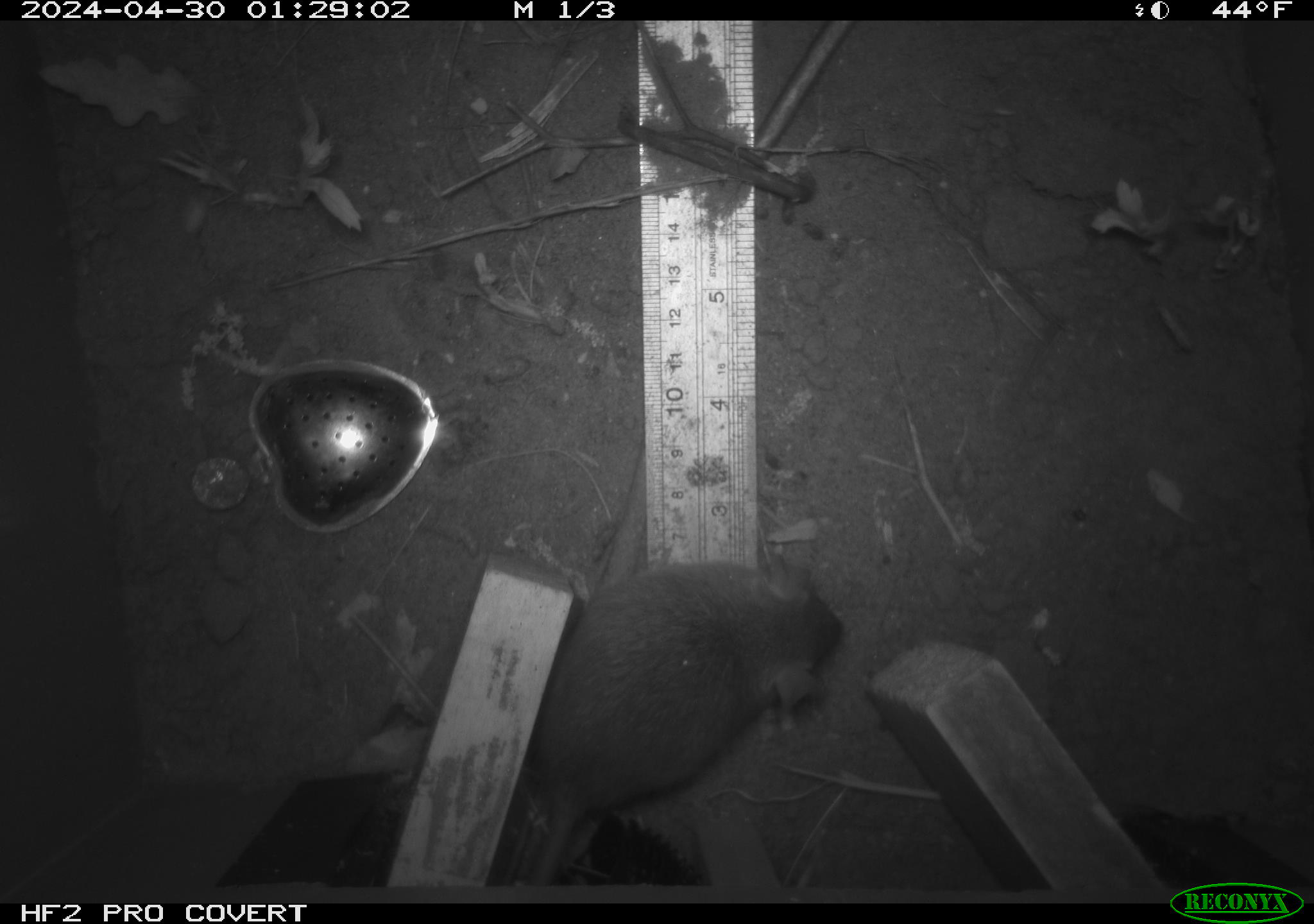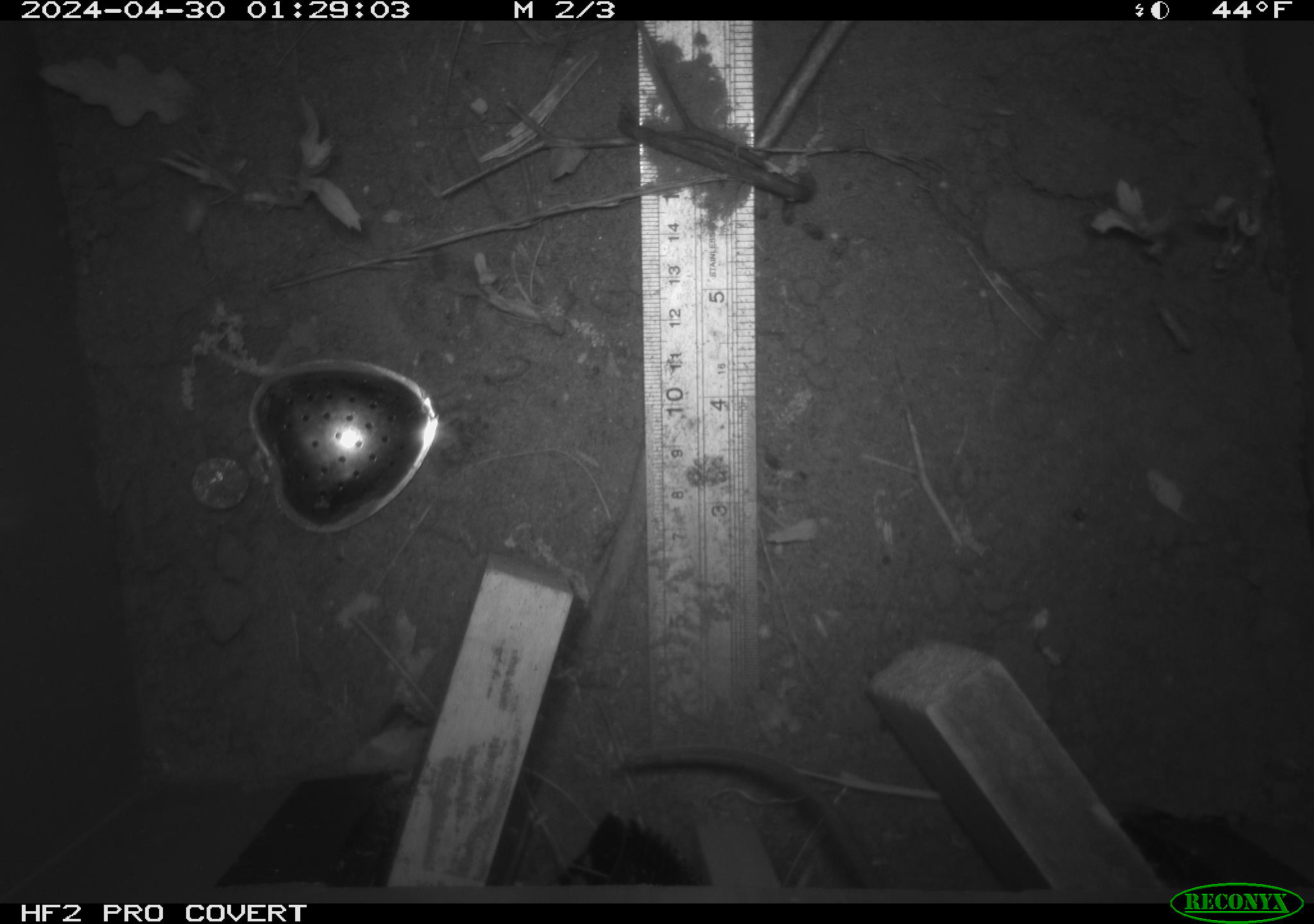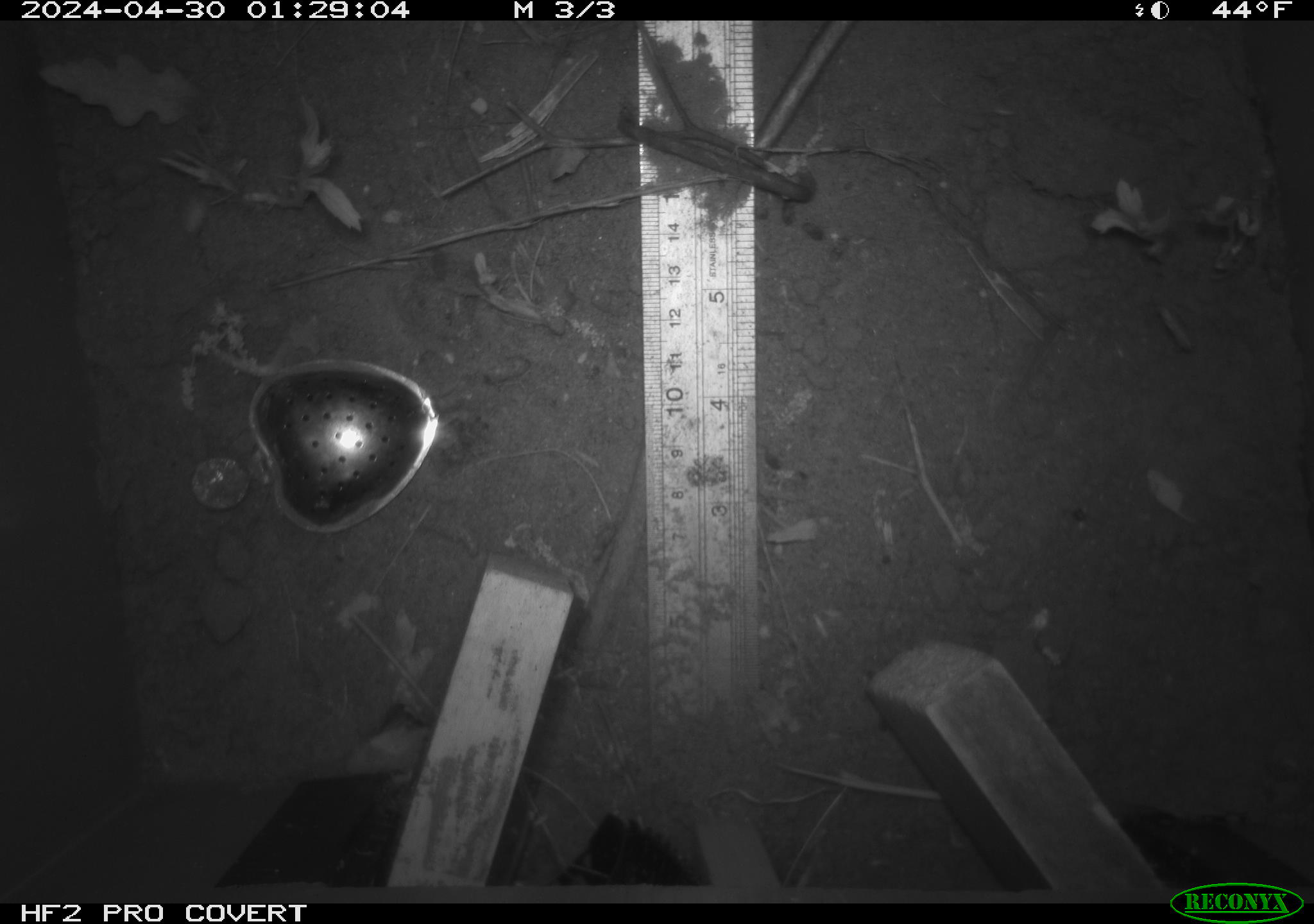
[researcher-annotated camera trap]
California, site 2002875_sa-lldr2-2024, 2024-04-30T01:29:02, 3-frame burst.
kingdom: Animalia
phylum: Chordata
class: Mammalia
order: Rodentia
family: Muridae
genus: Rattus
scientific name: Rattus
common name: rat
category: rattus species